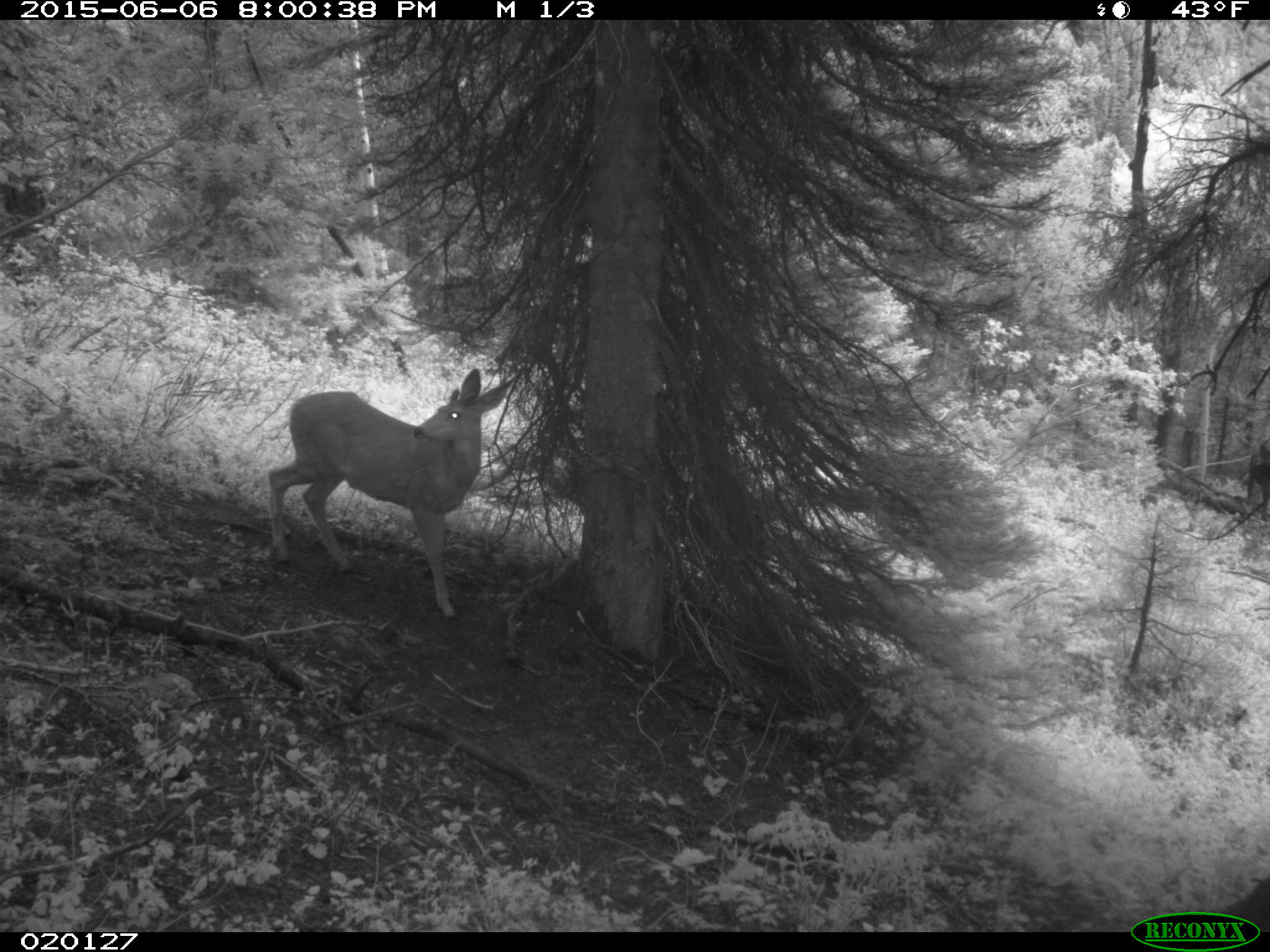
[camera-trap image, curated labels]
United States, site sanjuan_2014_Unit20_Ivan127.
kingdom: Animalia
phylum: Chordata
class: Mammalia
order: Artiodactyla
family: Cervidae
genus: Odocoileus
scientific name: Odocoileus hemionus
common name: mule deer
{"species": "Odocoileus hemionus (mule deer)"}